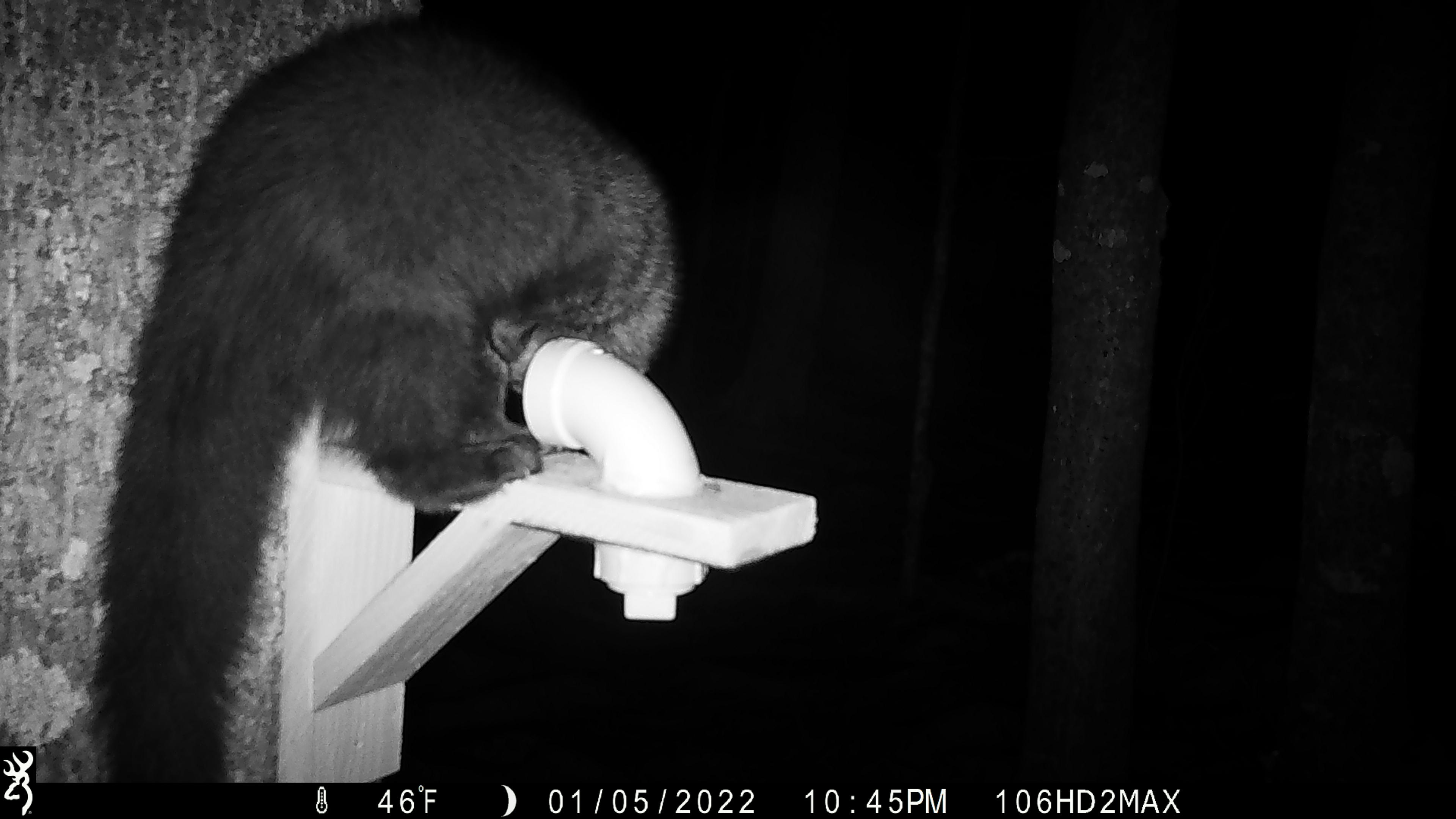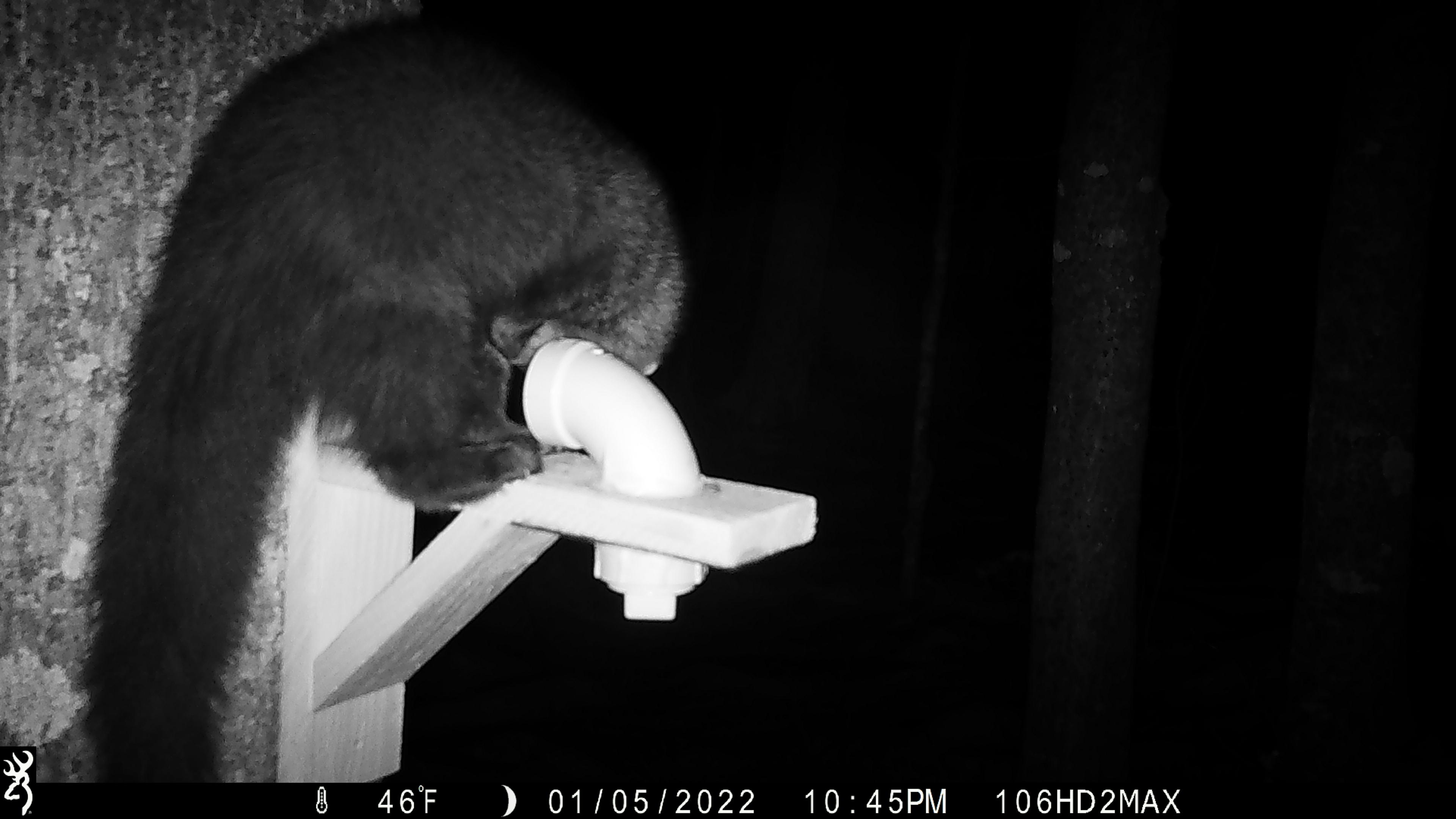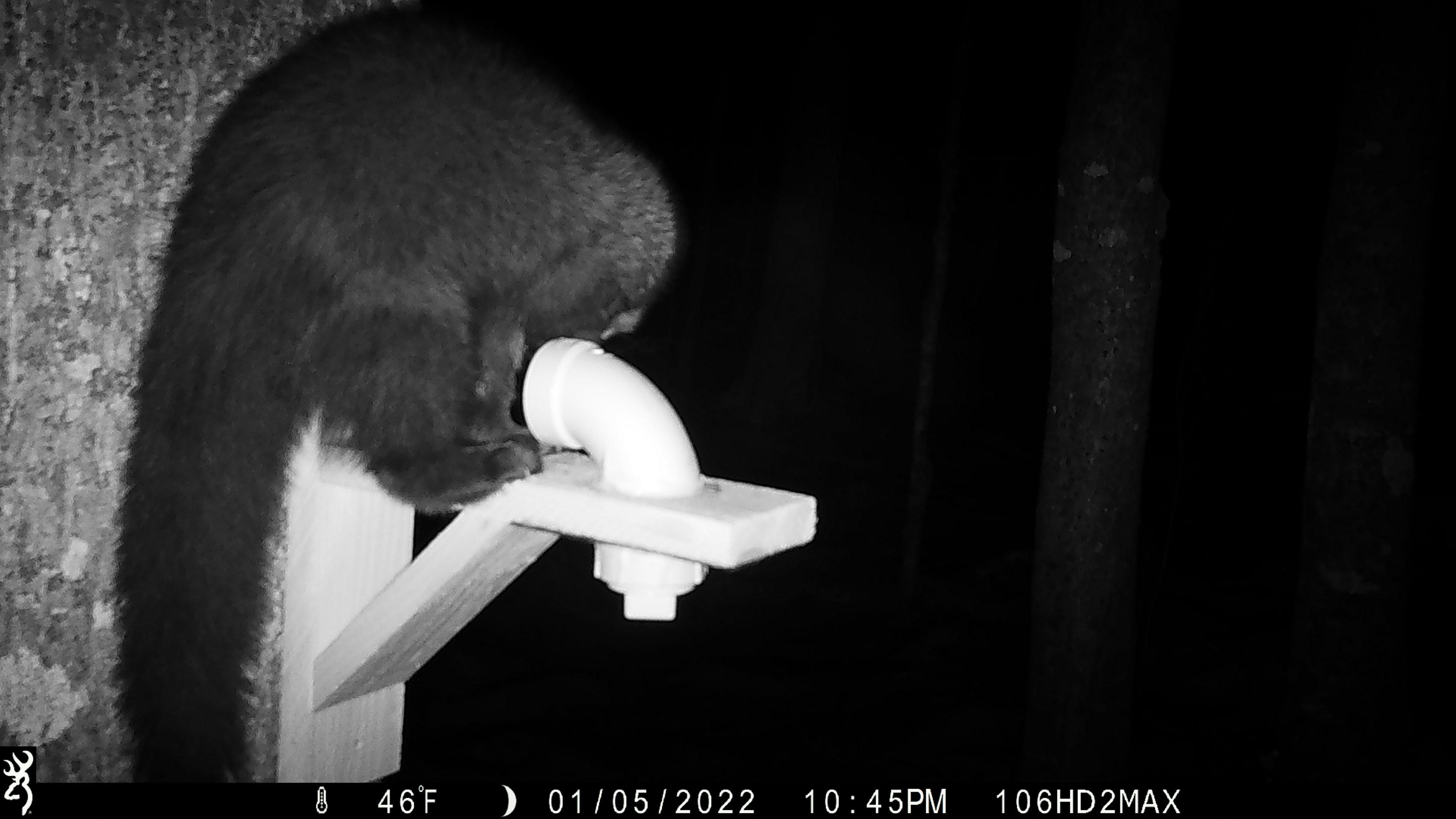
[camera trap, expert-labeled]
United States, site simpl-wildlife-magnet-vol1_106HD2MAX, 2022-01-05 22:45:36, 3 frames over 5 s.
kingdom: Animalia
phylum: Chordata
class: Mammalia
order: Carnivora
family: Mustelidae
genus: Pekania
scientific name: Pekania pennanti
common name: fisher